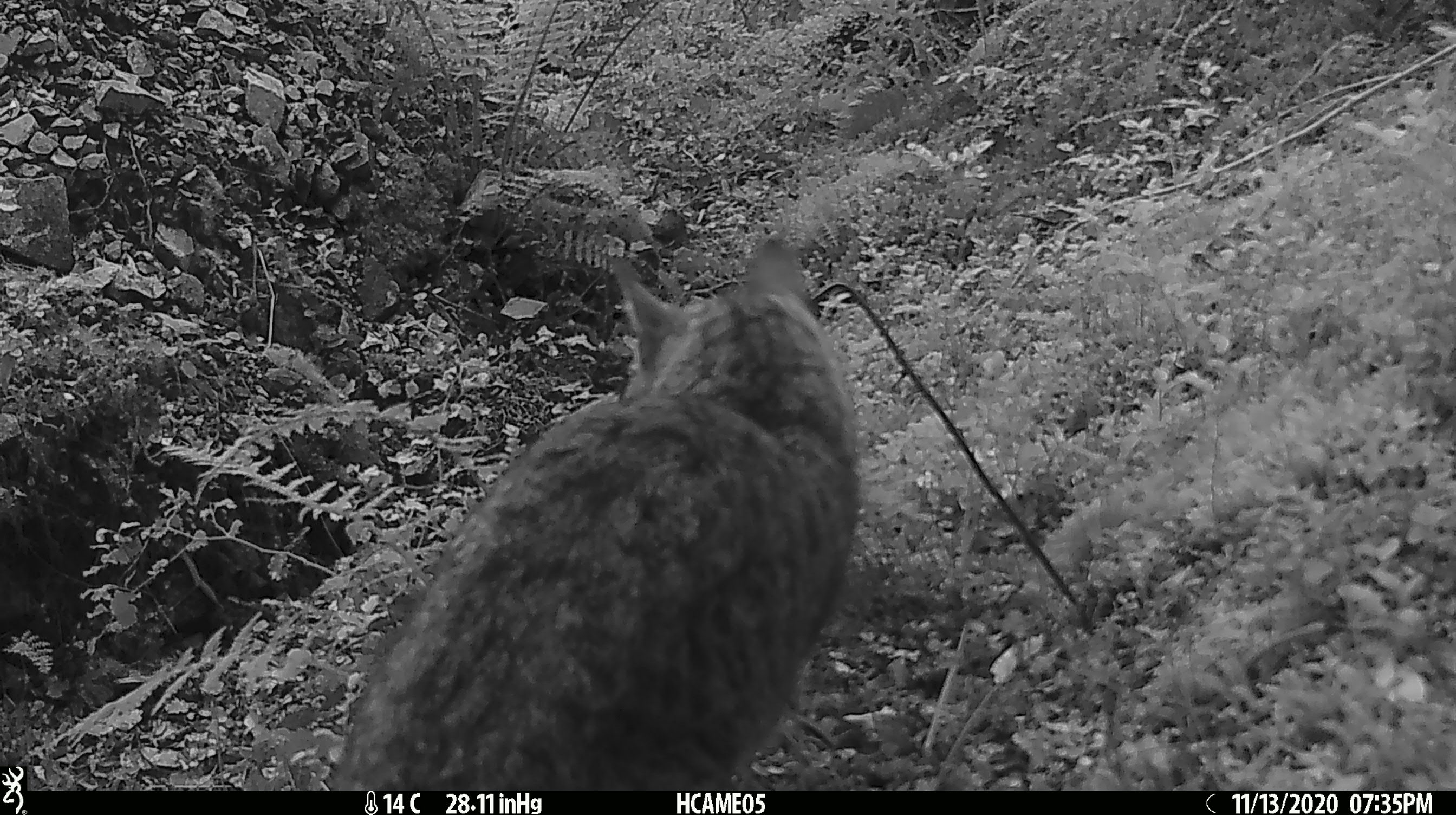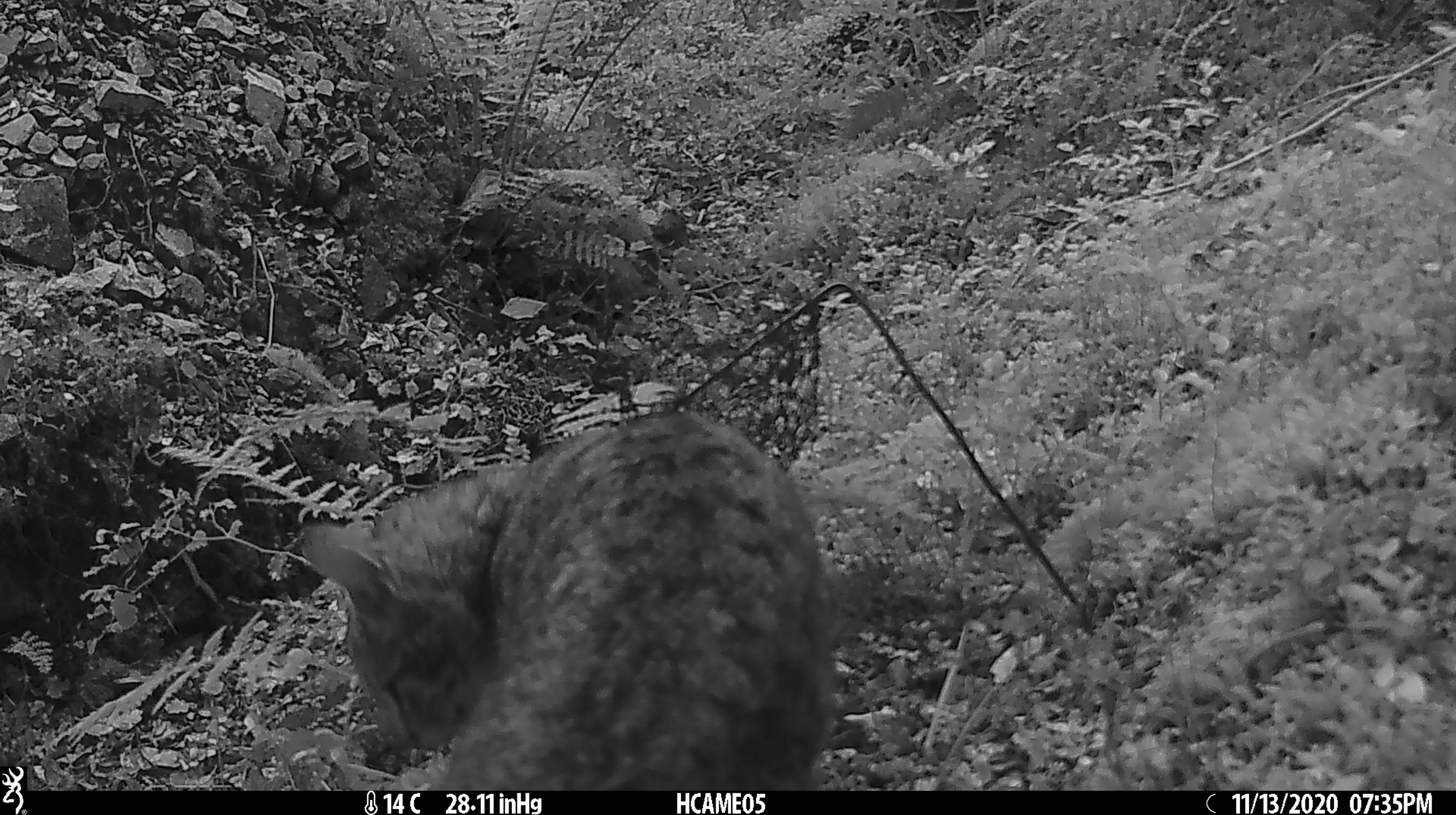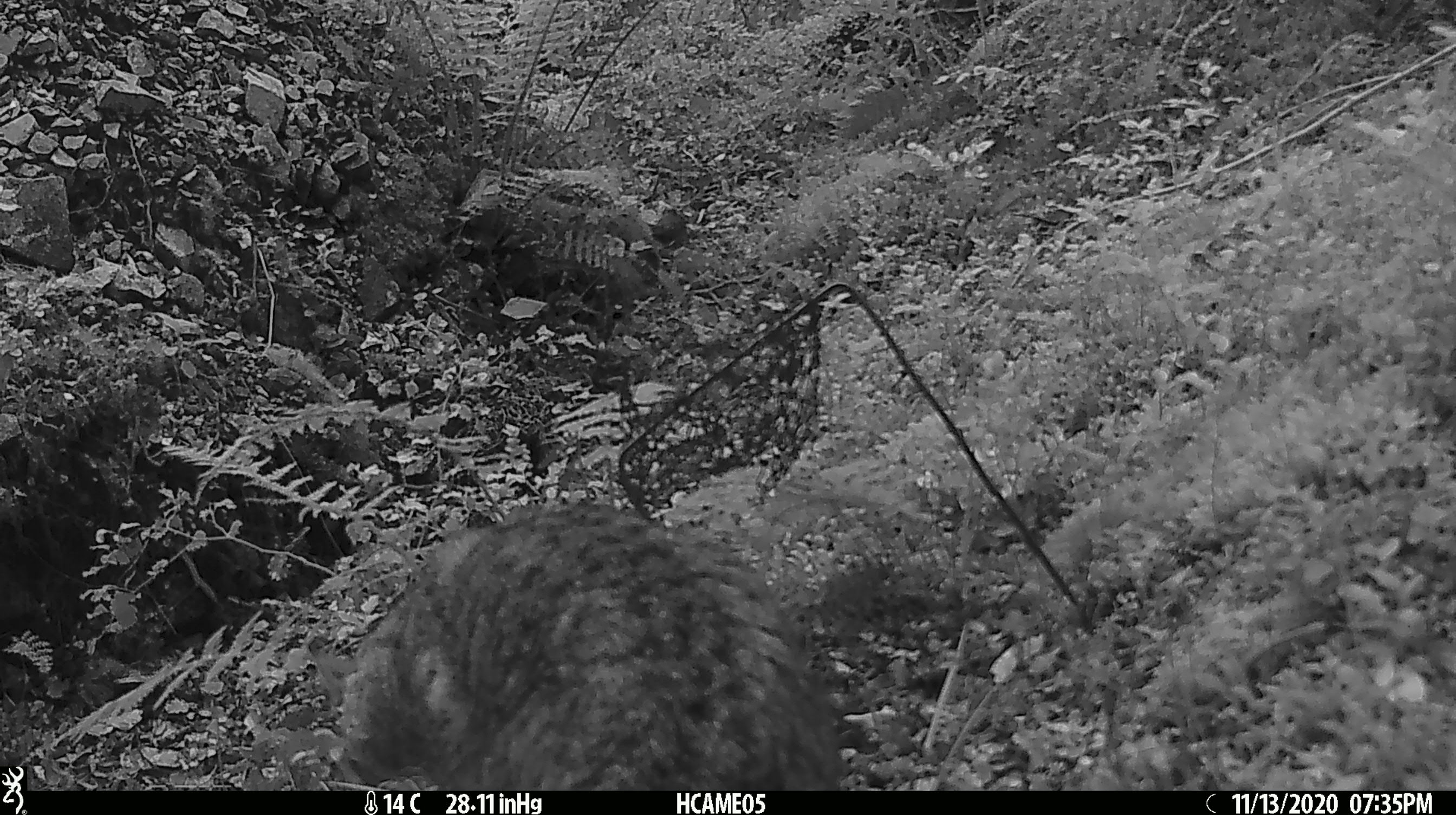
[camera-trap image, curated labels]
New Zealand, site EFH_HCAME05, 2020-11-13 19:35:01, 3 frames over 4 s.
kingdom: Animalia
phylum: Chordata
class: Mammalia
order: Carnivora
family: Felidae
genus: Felis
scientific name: Felis catus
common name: domestic cat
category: cat